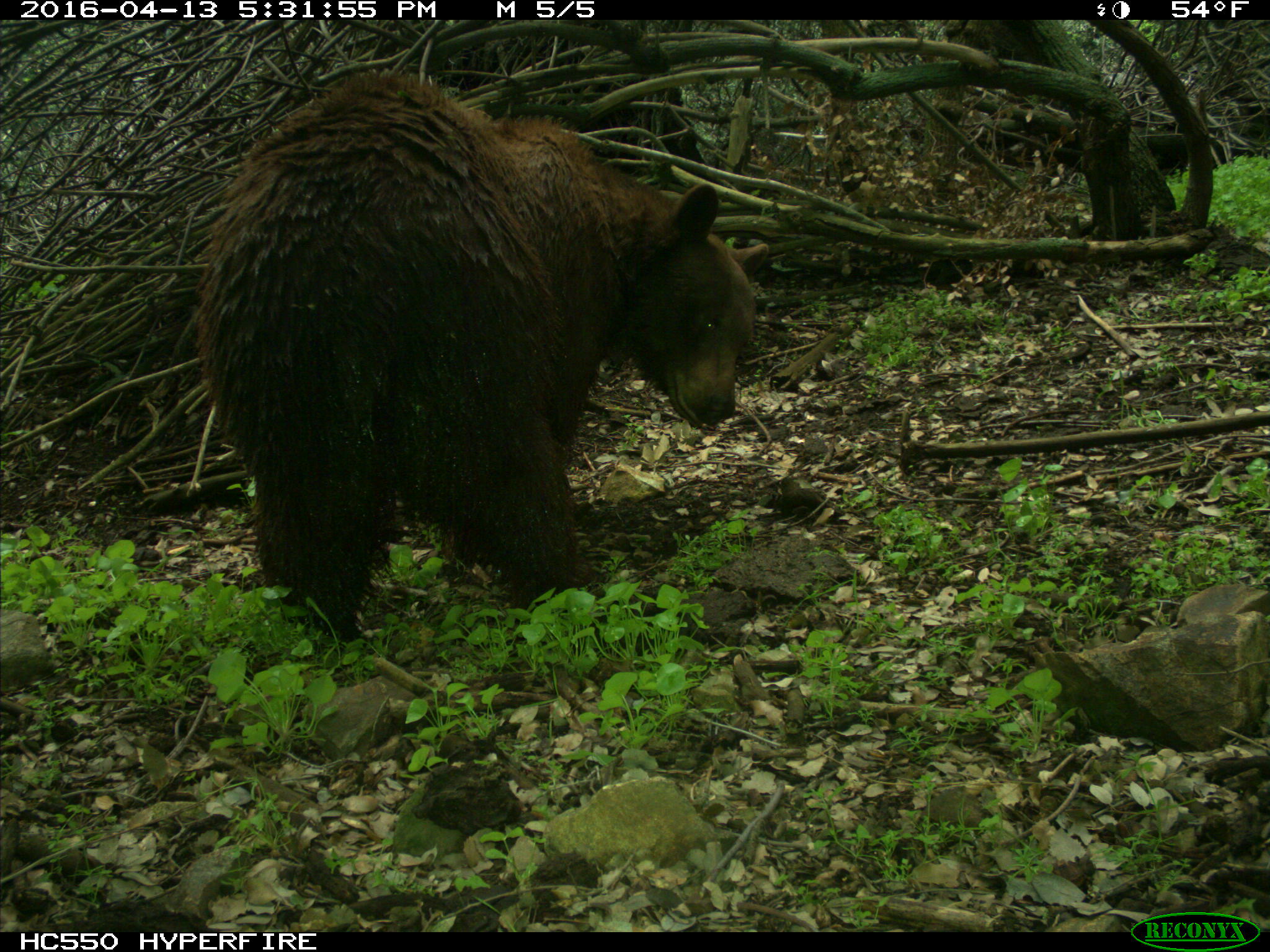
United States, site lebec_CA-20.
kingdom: Animalia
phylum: Chordata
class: Mammalia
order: Carnivora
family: Ursidae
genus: Ursus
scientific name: Ursus americanus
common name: american black bear